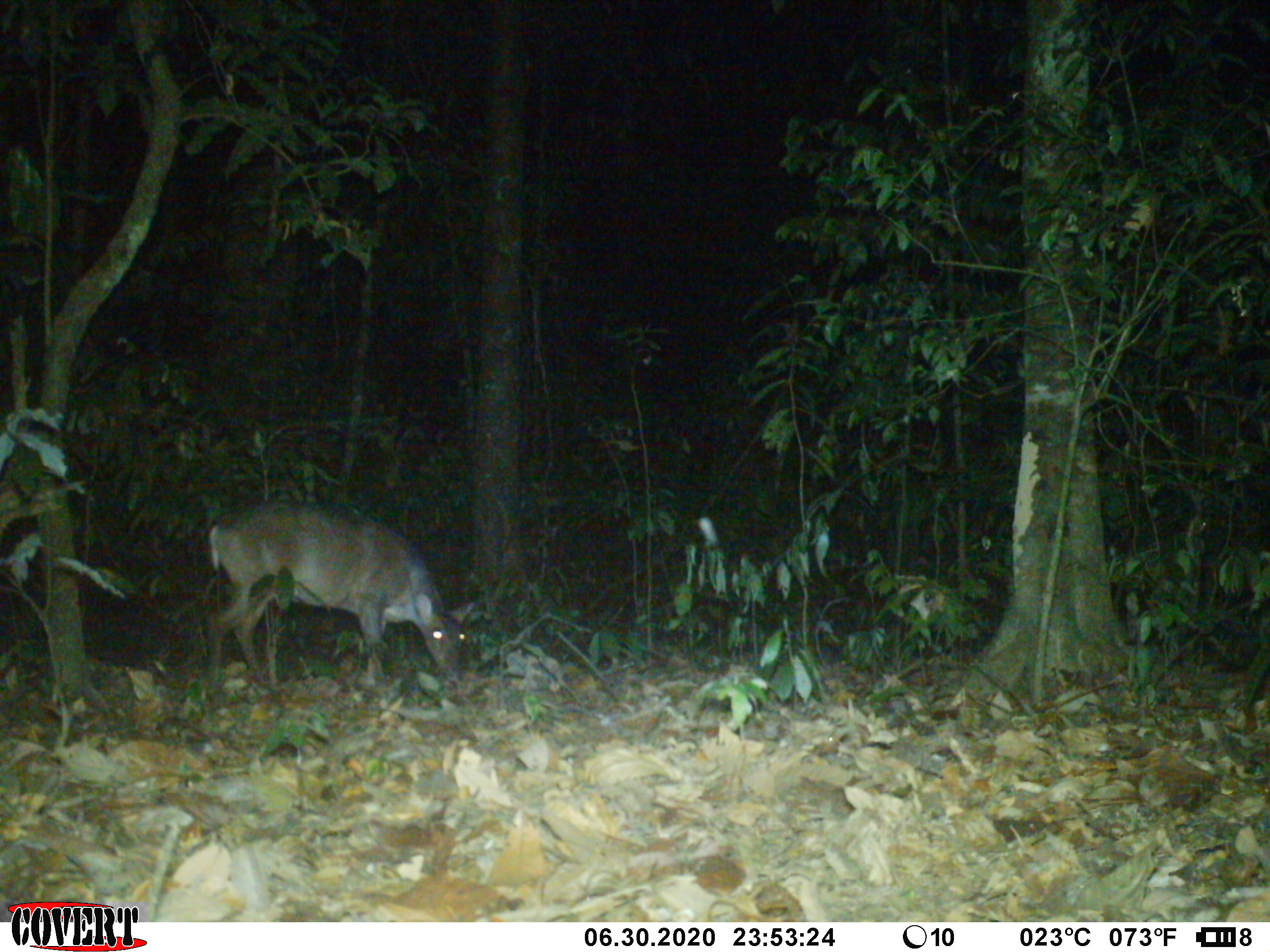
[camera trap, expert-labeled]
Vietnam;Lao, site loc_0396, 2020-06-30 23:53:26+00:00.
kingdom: Animalia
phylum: Chordata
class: Mammalia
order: Artiodactyla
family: Cervidae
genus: Muntiacus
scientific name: Muntiacus vuquangensis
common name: large-antlered muntjac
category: large antlered muntjac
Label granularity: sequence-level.